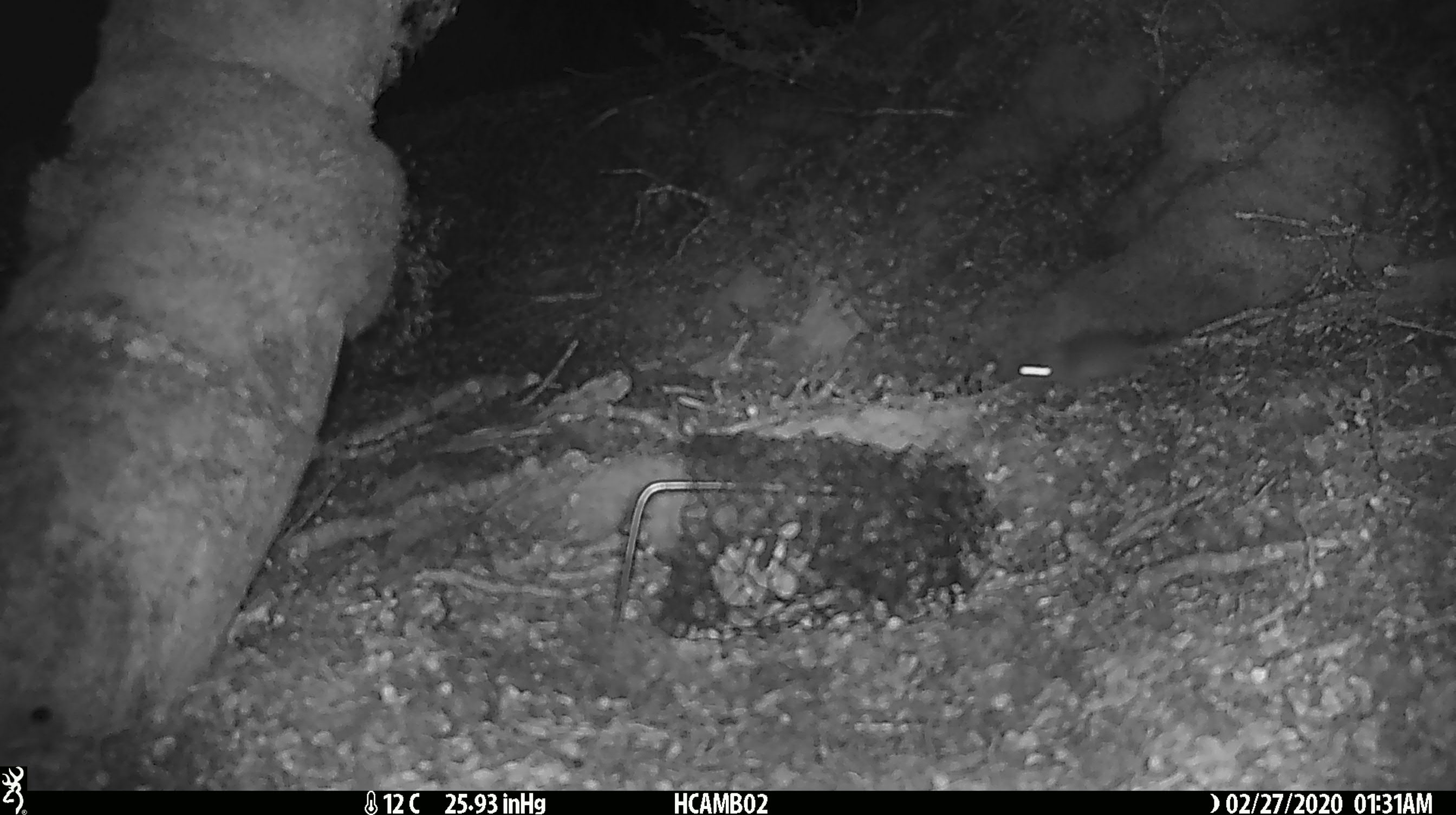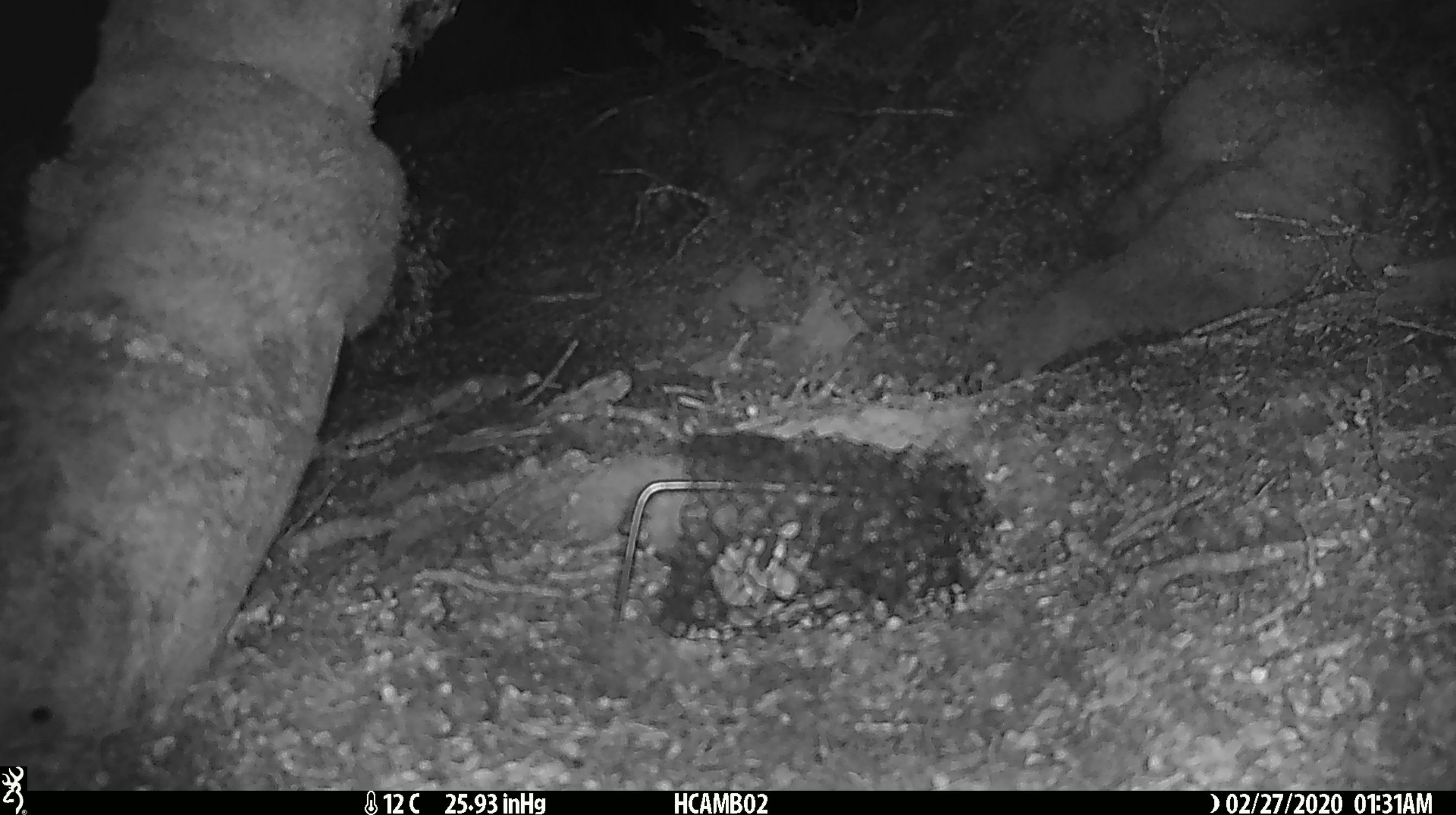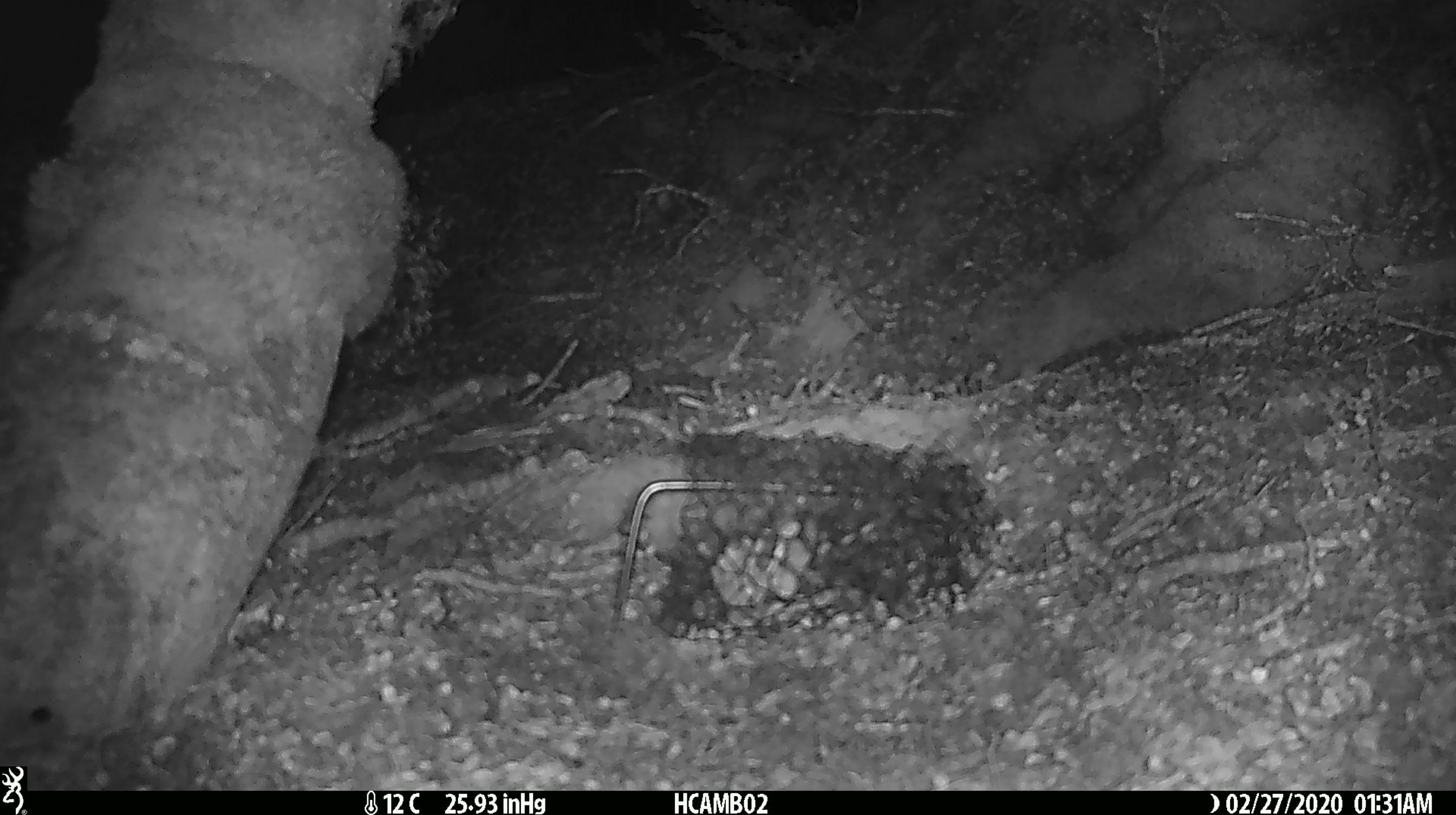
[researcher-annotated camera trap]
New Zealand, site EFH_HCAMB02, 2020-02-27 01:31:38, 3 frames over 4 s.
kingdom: Animalia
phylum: Chordata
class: Mammalia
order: Rodentia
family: Muridae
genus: Mus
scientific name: Mus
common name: mouse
Mouse (Mus).